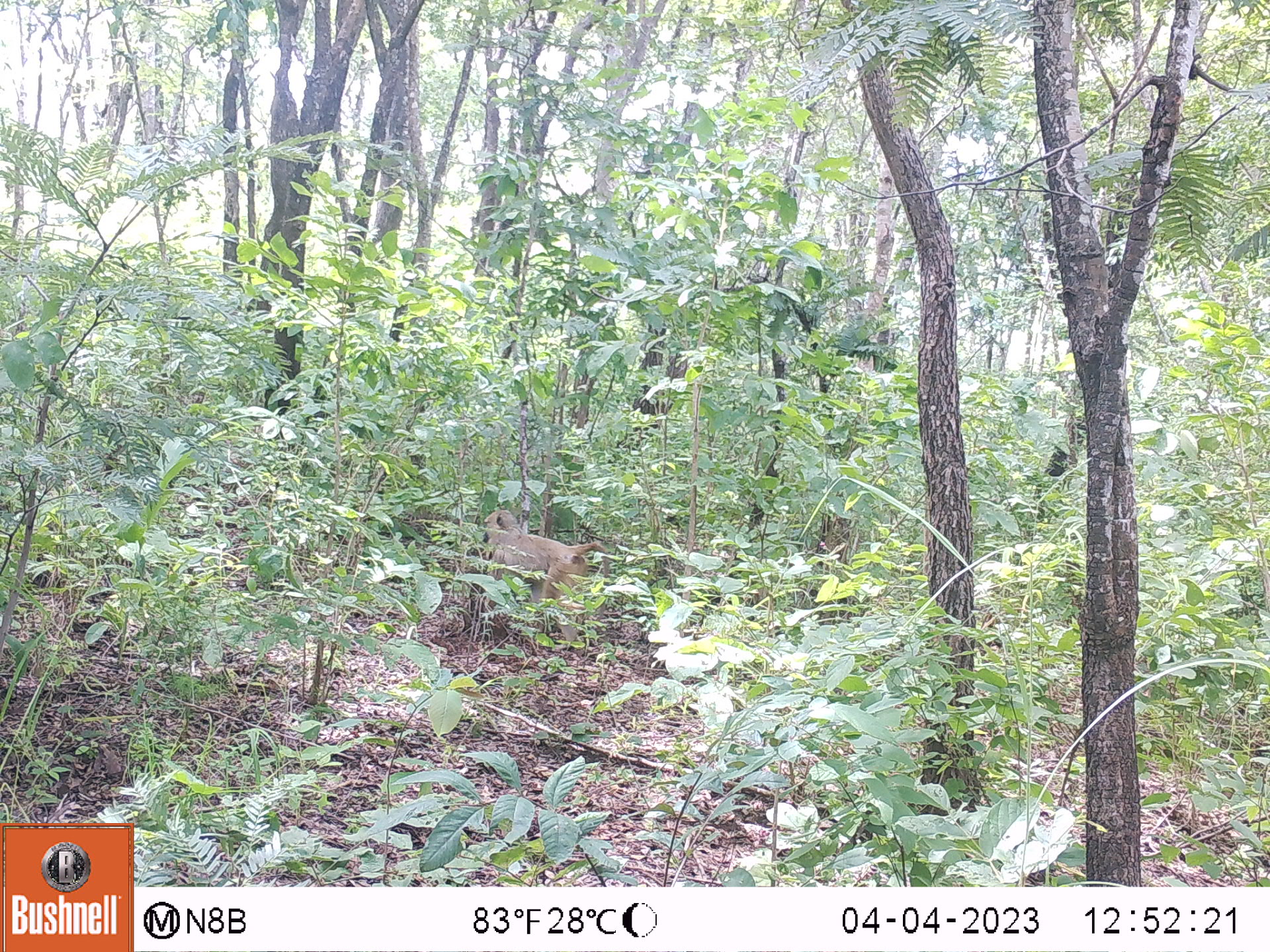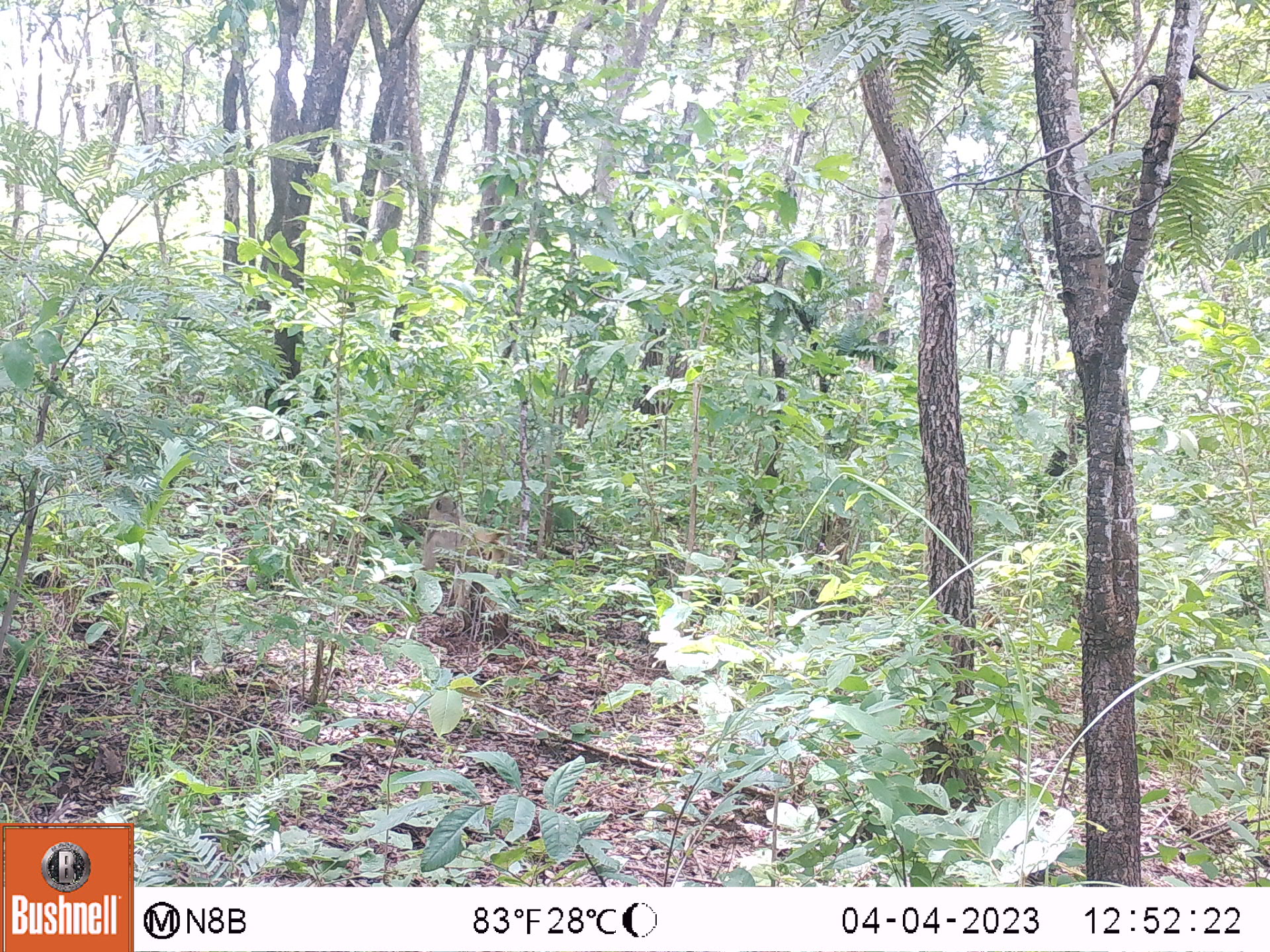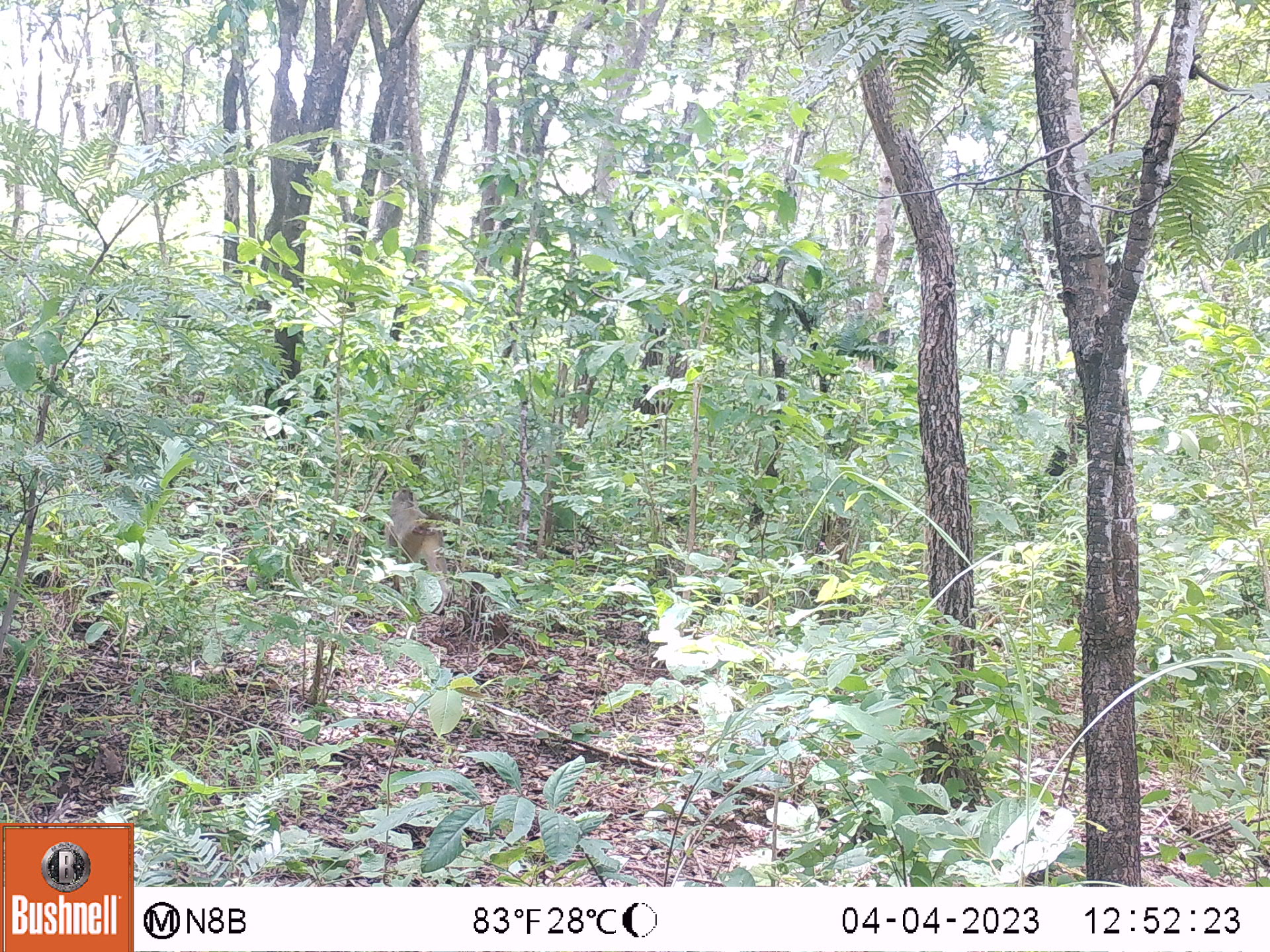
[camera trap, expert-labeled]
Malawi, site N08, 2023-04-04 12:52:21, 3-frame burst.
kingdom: Animalia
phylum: Chordata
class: Mammalia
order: Primates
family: Cercopithecidae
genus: Papio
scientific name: Papio cynocephalus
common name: yellow baboon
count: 1